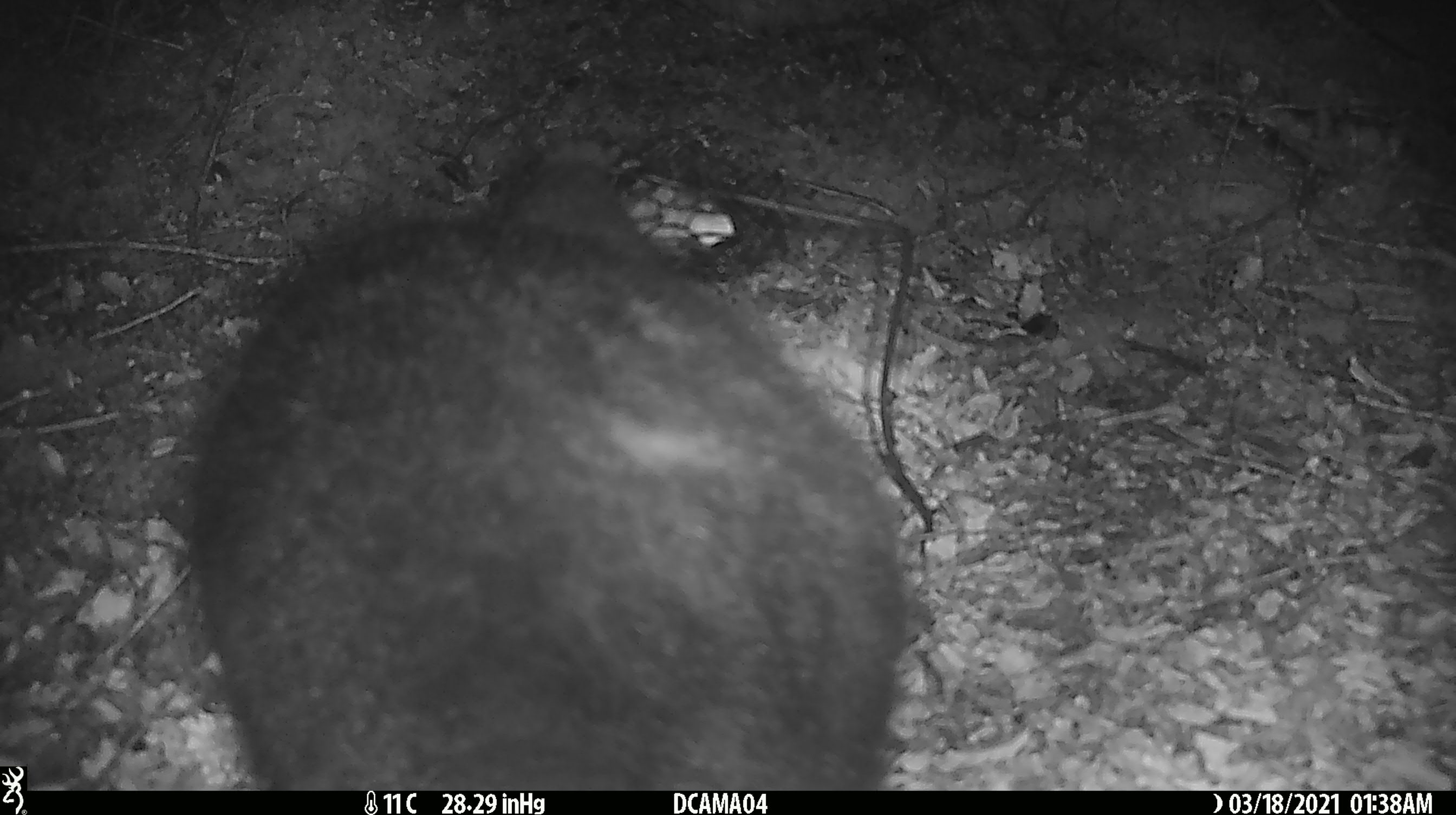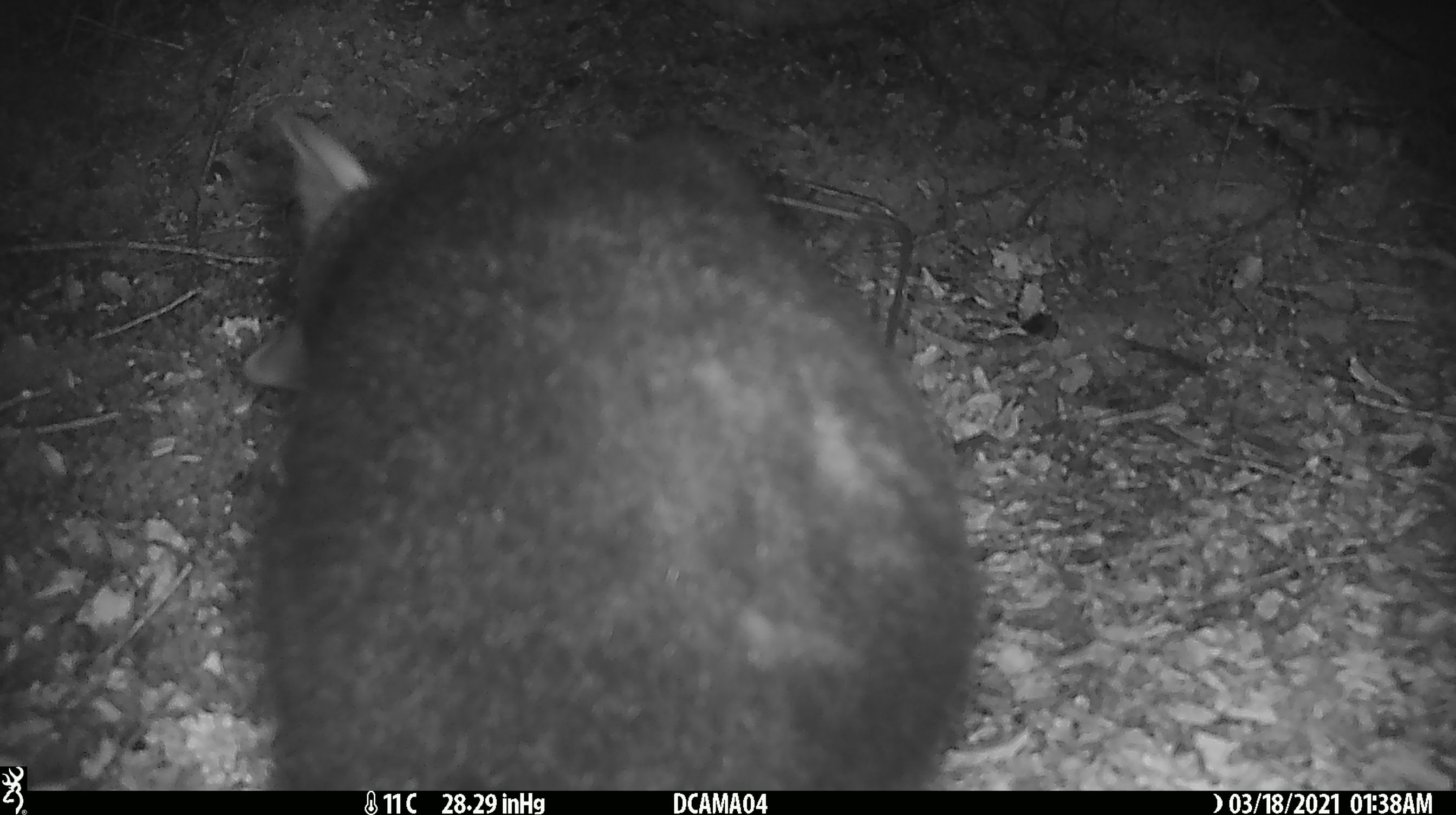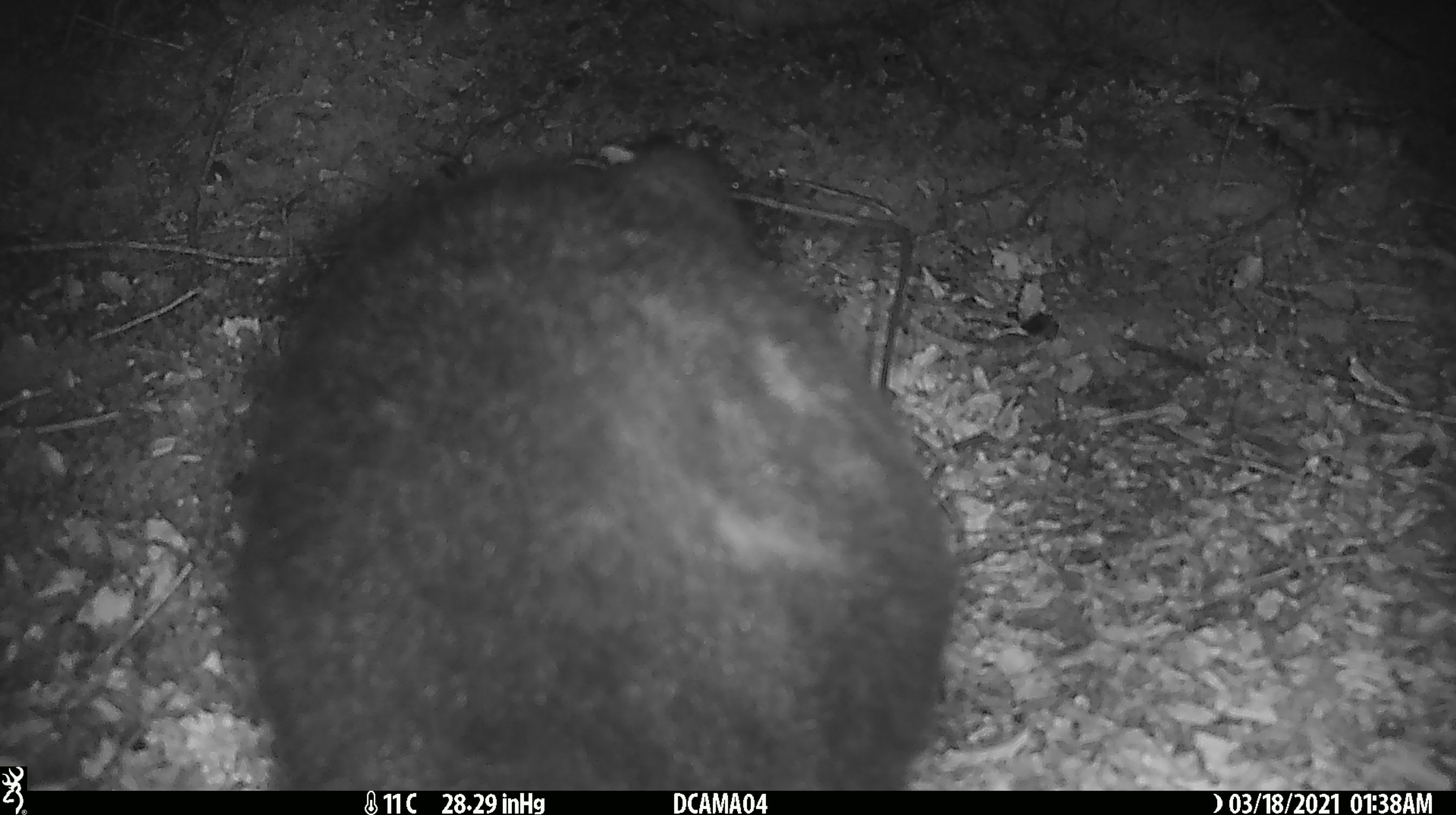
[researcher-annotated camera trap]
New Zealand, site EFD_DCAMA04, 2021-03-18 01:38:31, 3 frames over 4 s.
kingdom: Animalia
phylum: Chordata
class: Mammalia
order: Diprotodontia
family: Phalangeridae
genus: Trichosurus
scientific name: Trichosurus vulpecula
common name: common brushtail possum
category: possum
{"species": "possum (common brushtail possum) (Trichosurus vulpecula)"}